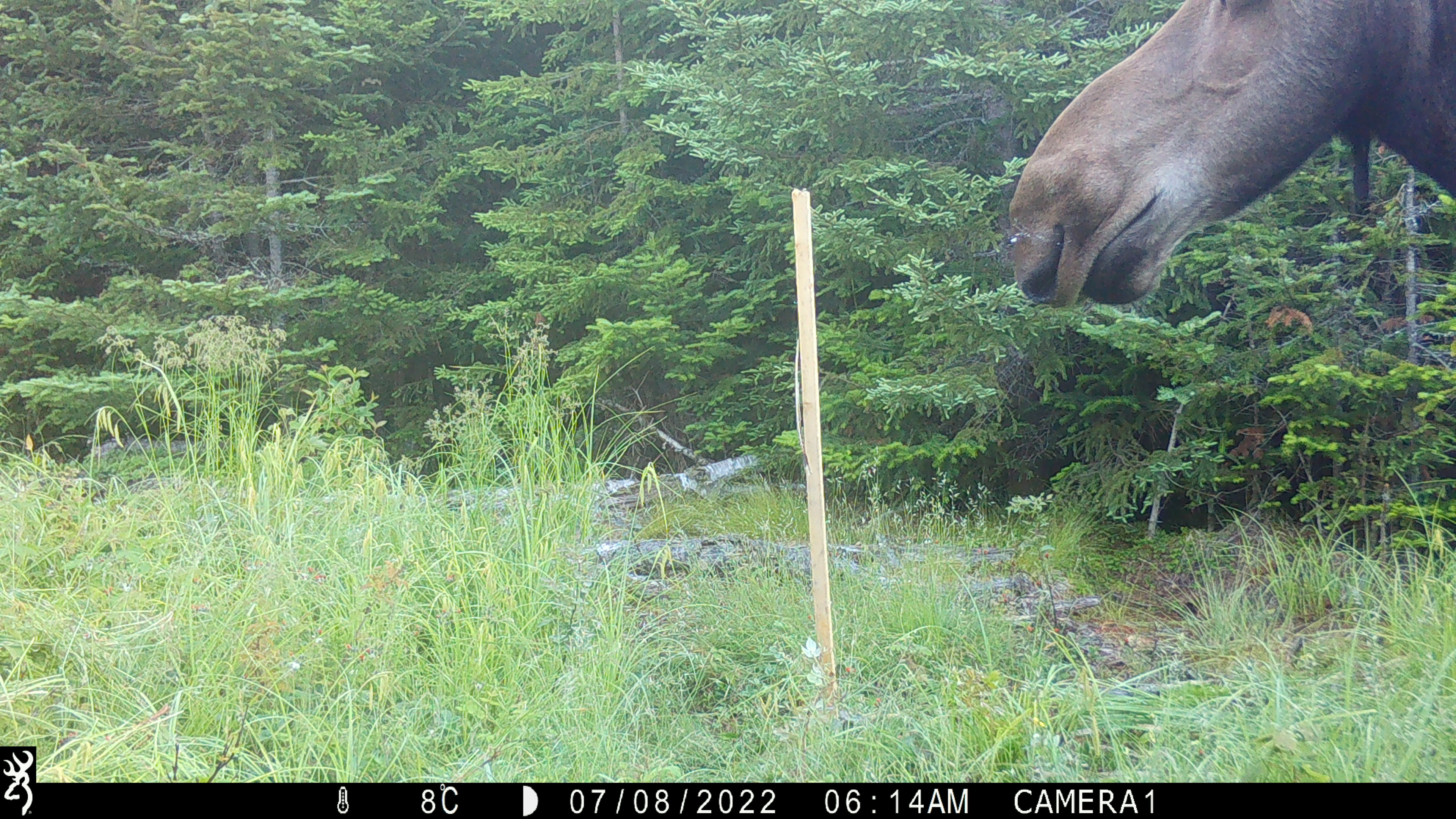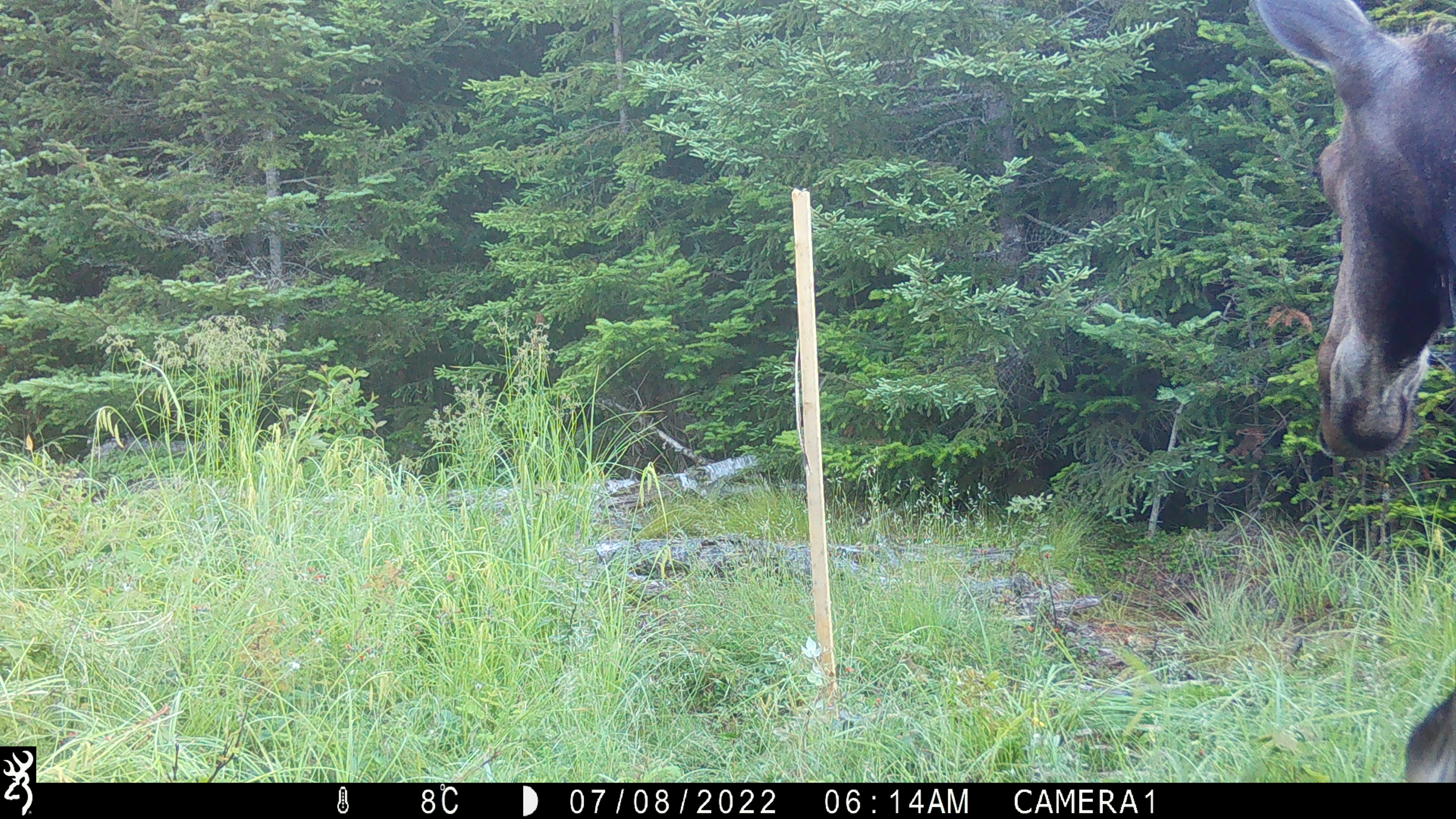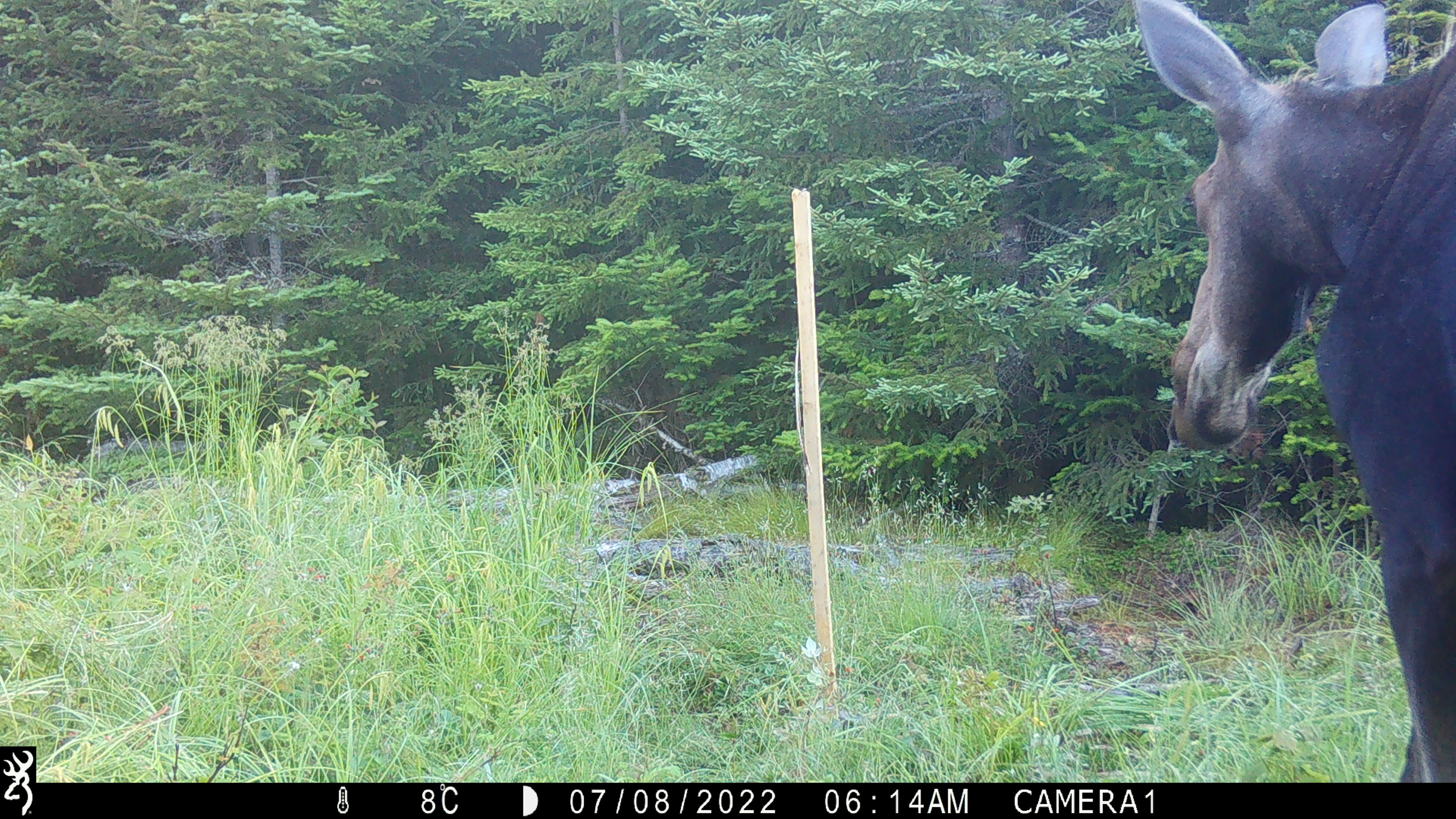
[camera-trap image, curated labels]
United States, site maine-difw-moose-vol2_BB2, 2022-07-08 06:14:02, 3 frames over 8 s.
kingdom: Animalia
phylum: Chordata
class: Mammalia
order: Artiodactyla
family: Cervidae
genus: Alces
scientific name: Alces alces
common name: moose